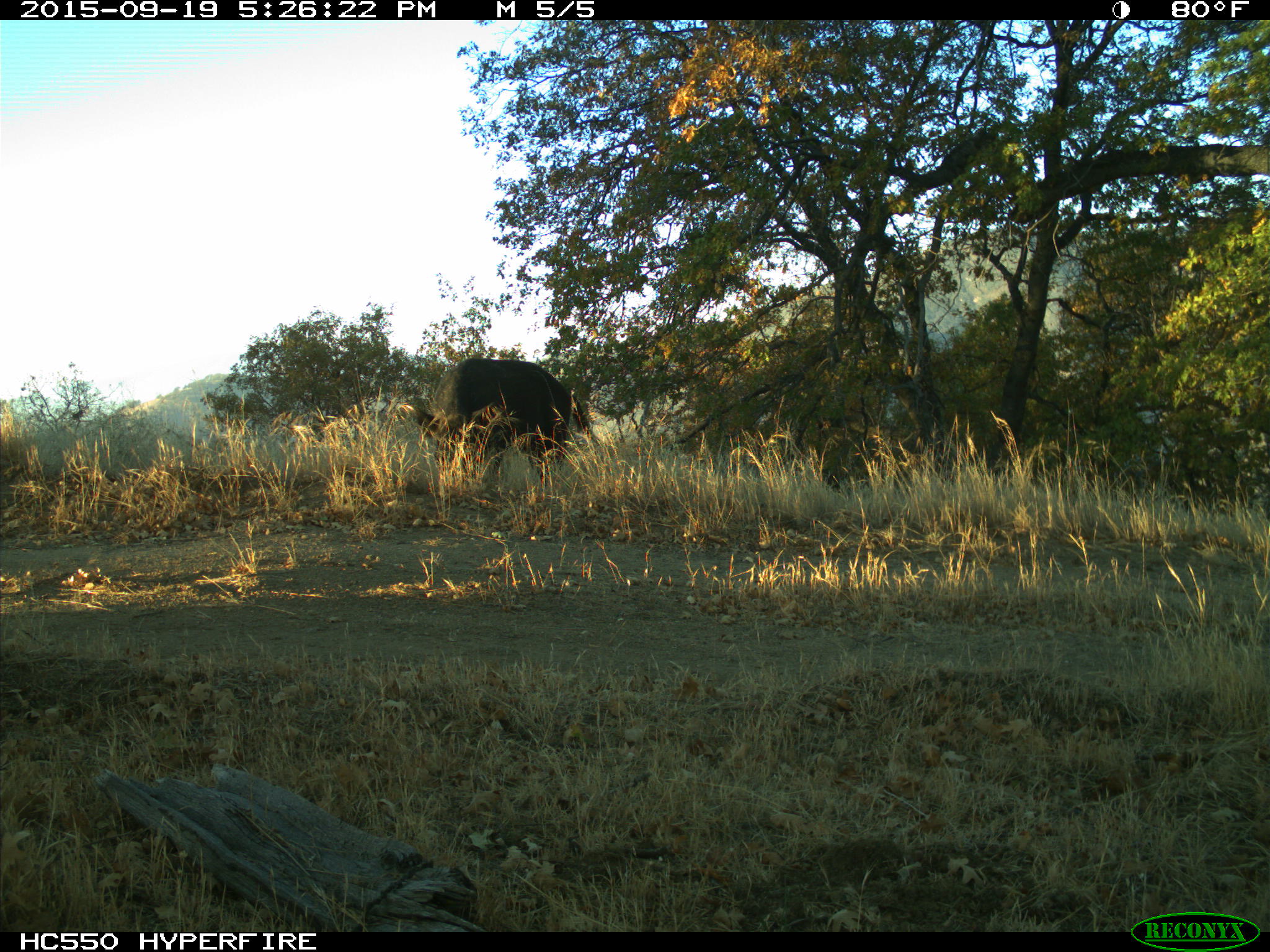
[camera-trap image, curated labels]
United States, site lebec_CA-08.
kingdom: Animalia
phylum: Chordata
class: Mammalia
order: Artiodactyla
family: Suidae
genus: Sus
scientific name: Sus scrofa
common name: wild boar